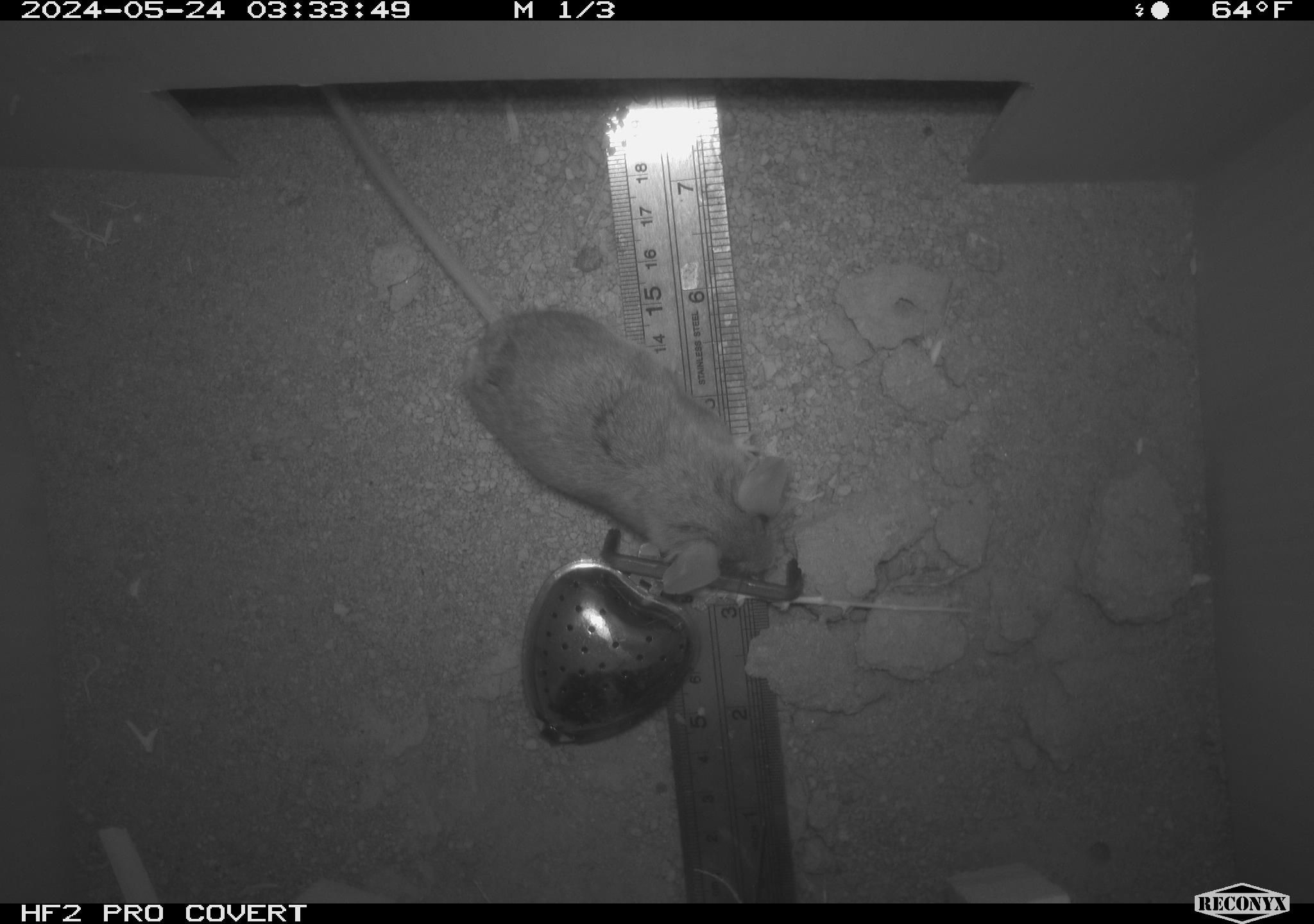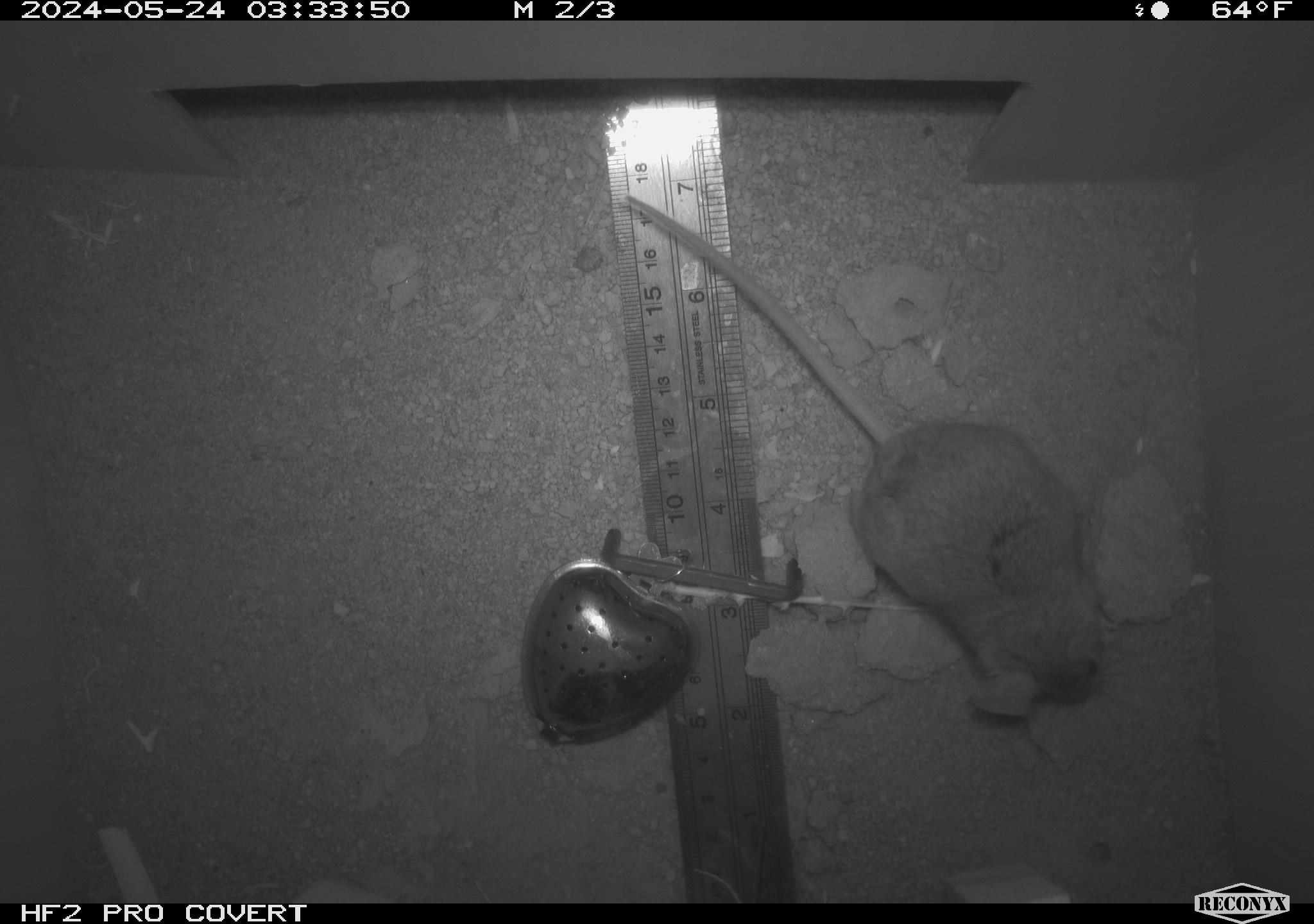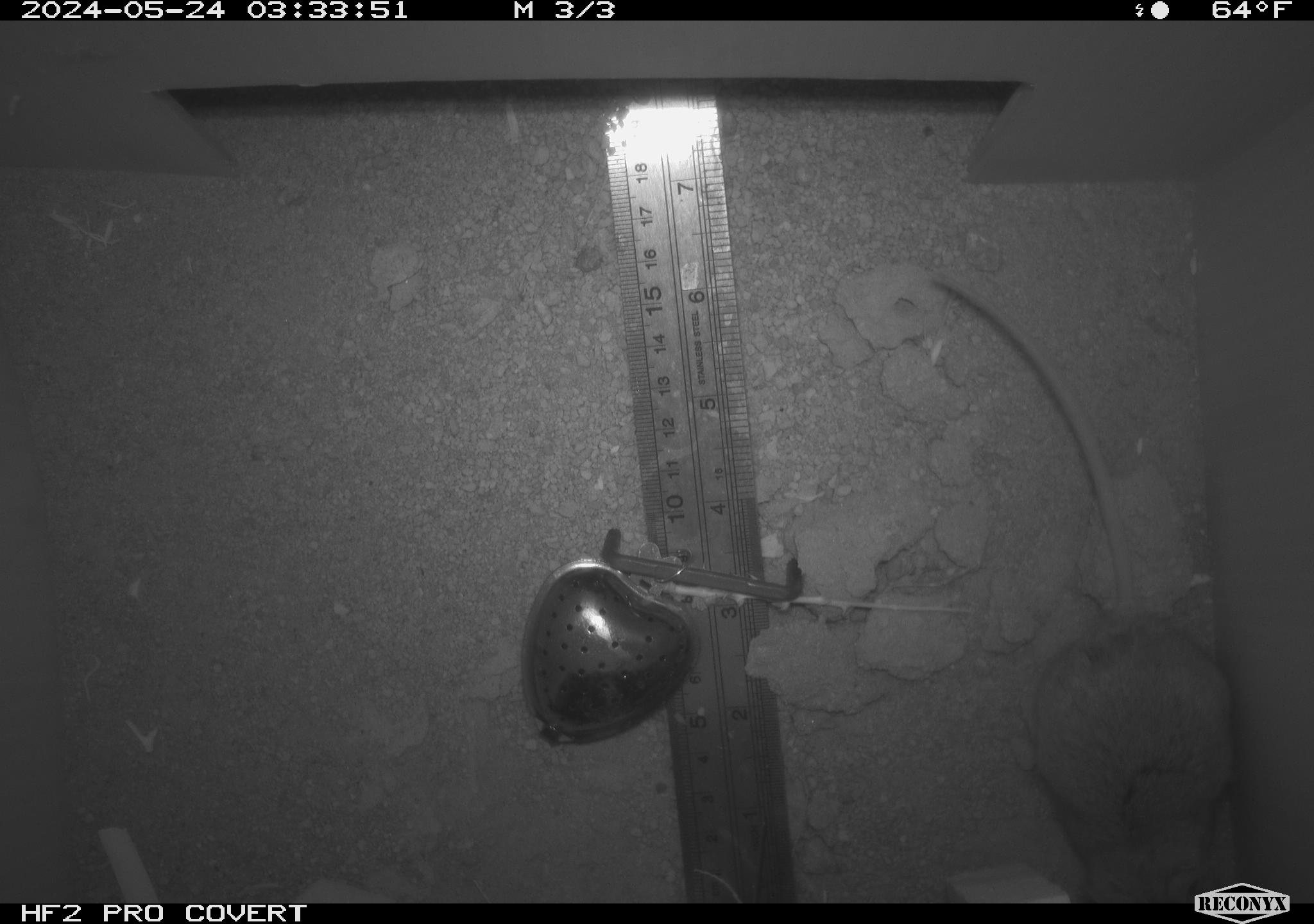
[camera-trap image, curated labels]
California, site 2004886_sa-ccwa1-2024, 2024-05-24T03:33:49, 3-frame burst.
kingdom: Animalia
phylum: Chordata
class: Mammalia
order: Rodentia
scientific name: Rodentia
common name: mouse species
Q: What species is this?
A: Mouse species (Rodentia).